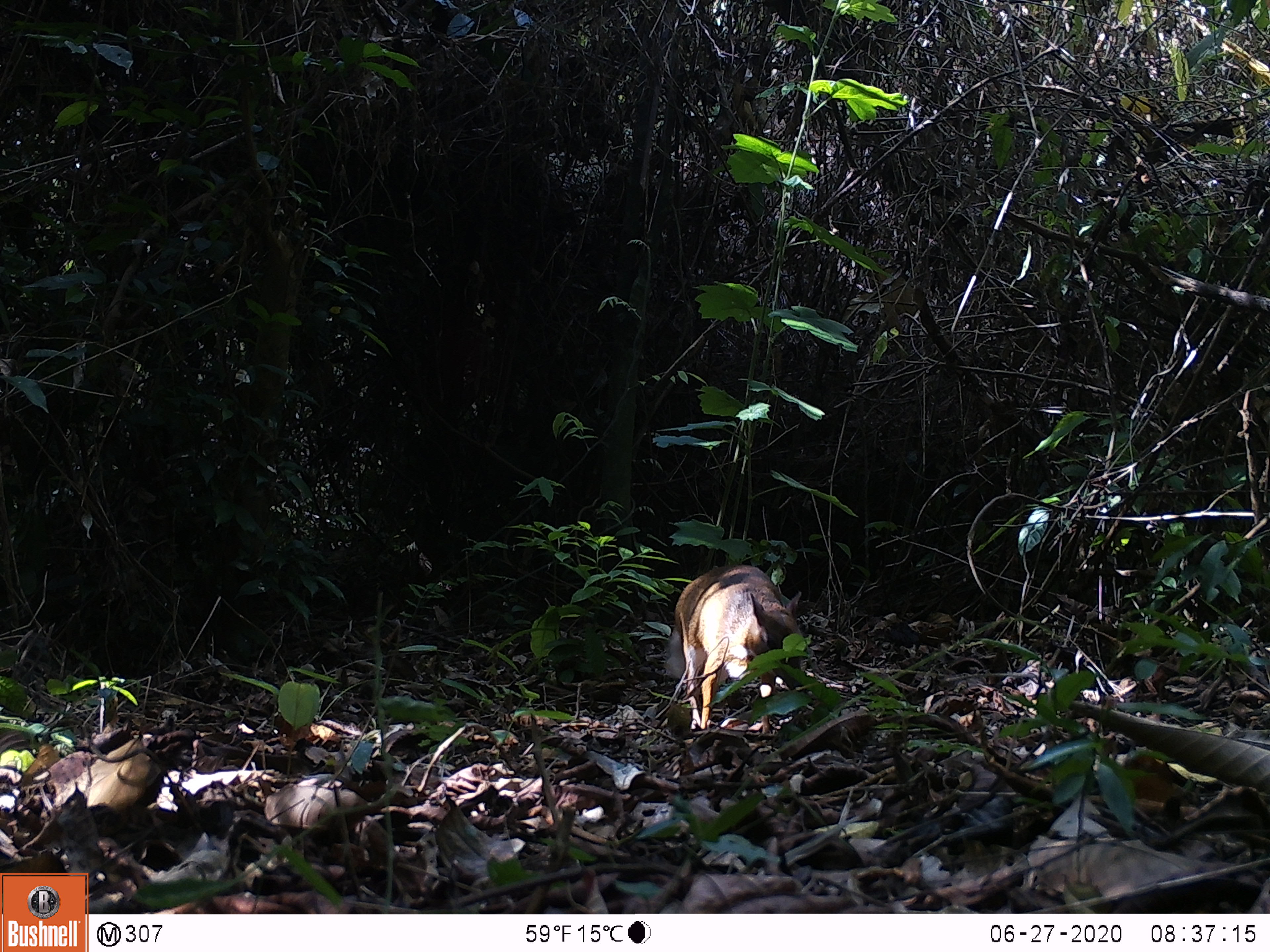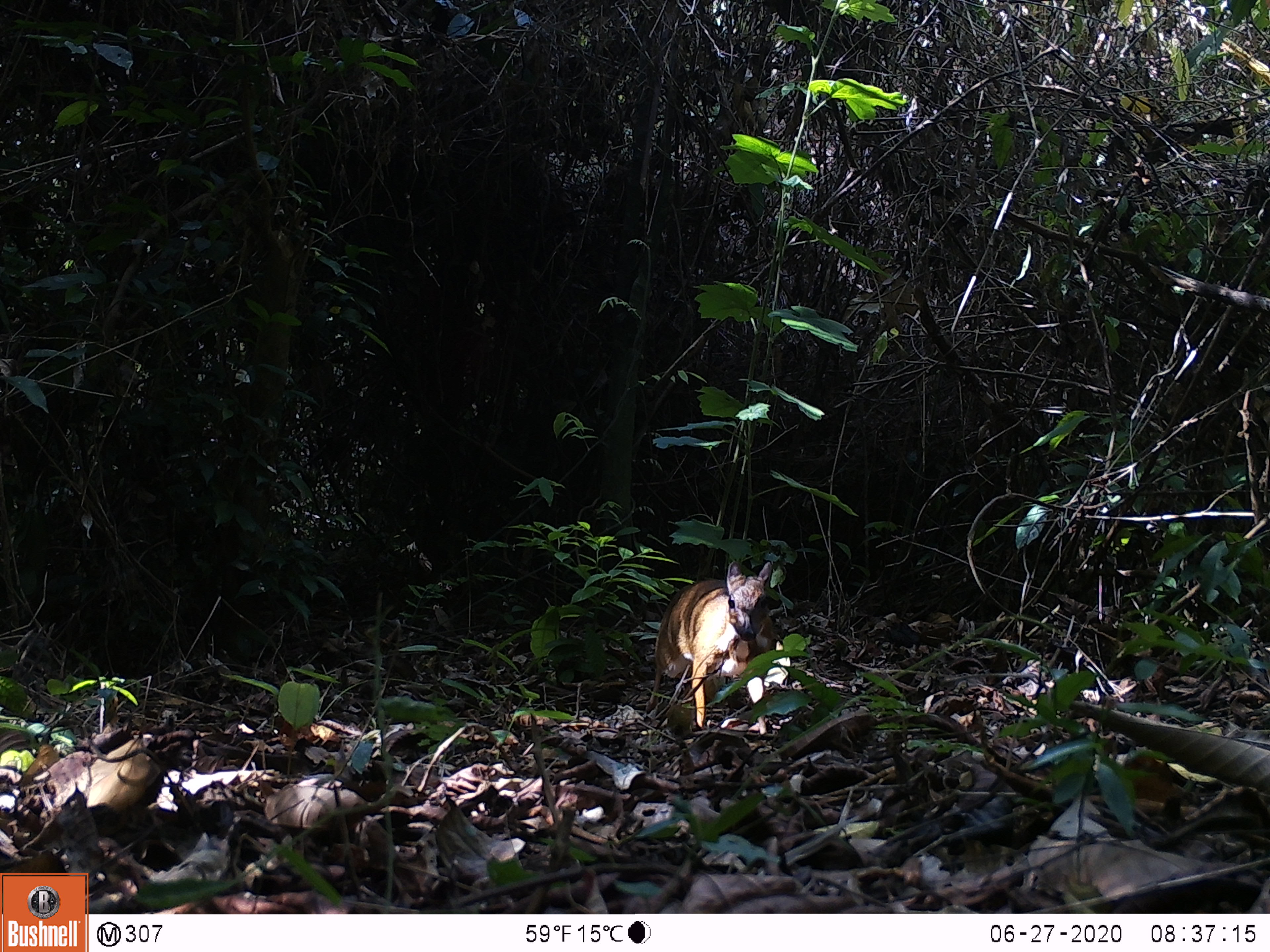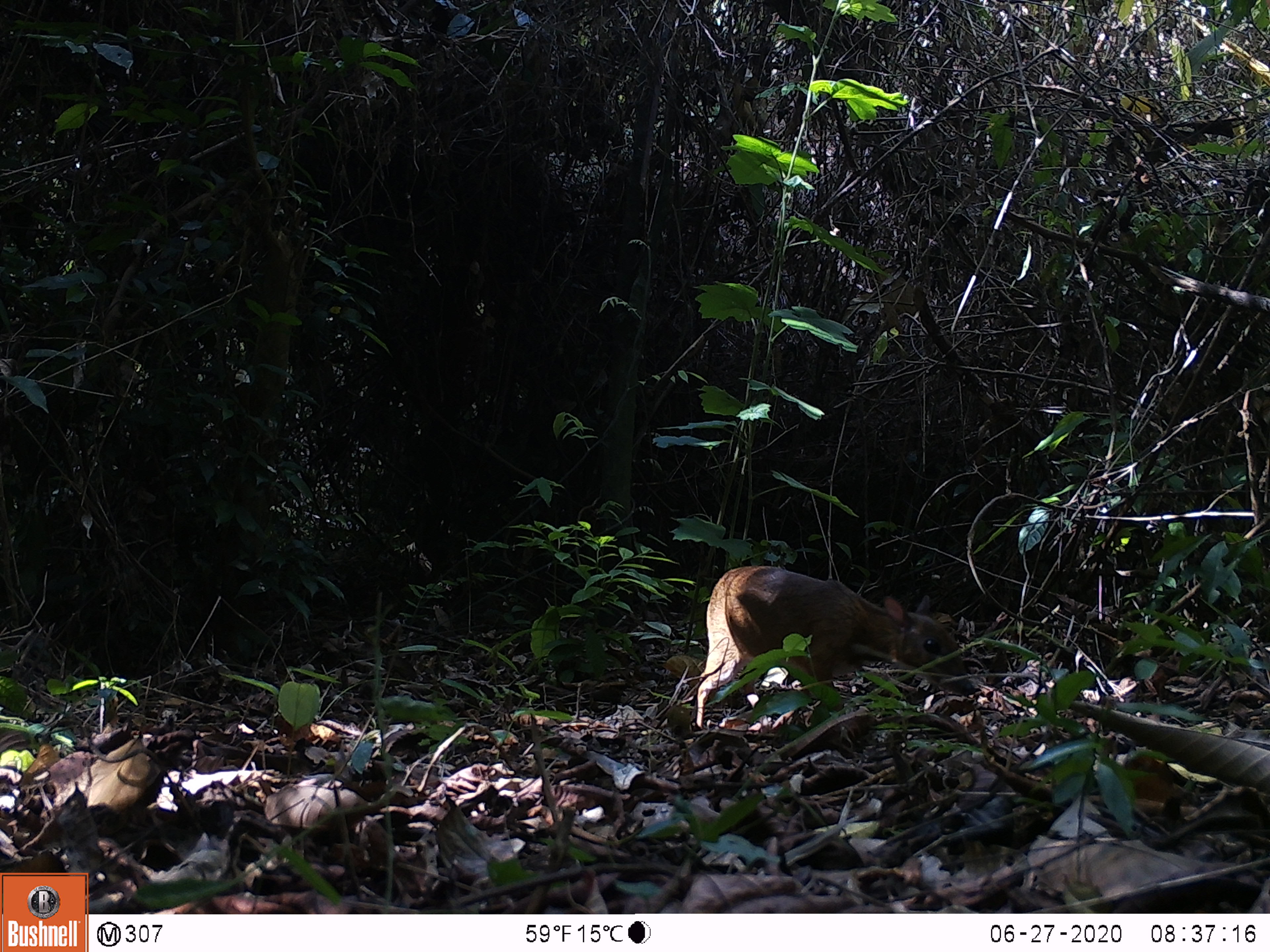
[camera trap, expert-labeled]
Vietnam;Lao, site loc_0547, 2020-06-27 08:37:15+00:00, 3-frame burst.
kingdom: Animalia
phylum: Chordata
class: Mammalia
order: Artiodactyla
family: Tragulidae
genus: Moschiola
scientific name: Moschiola meminna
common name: chevrotain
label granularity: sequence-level